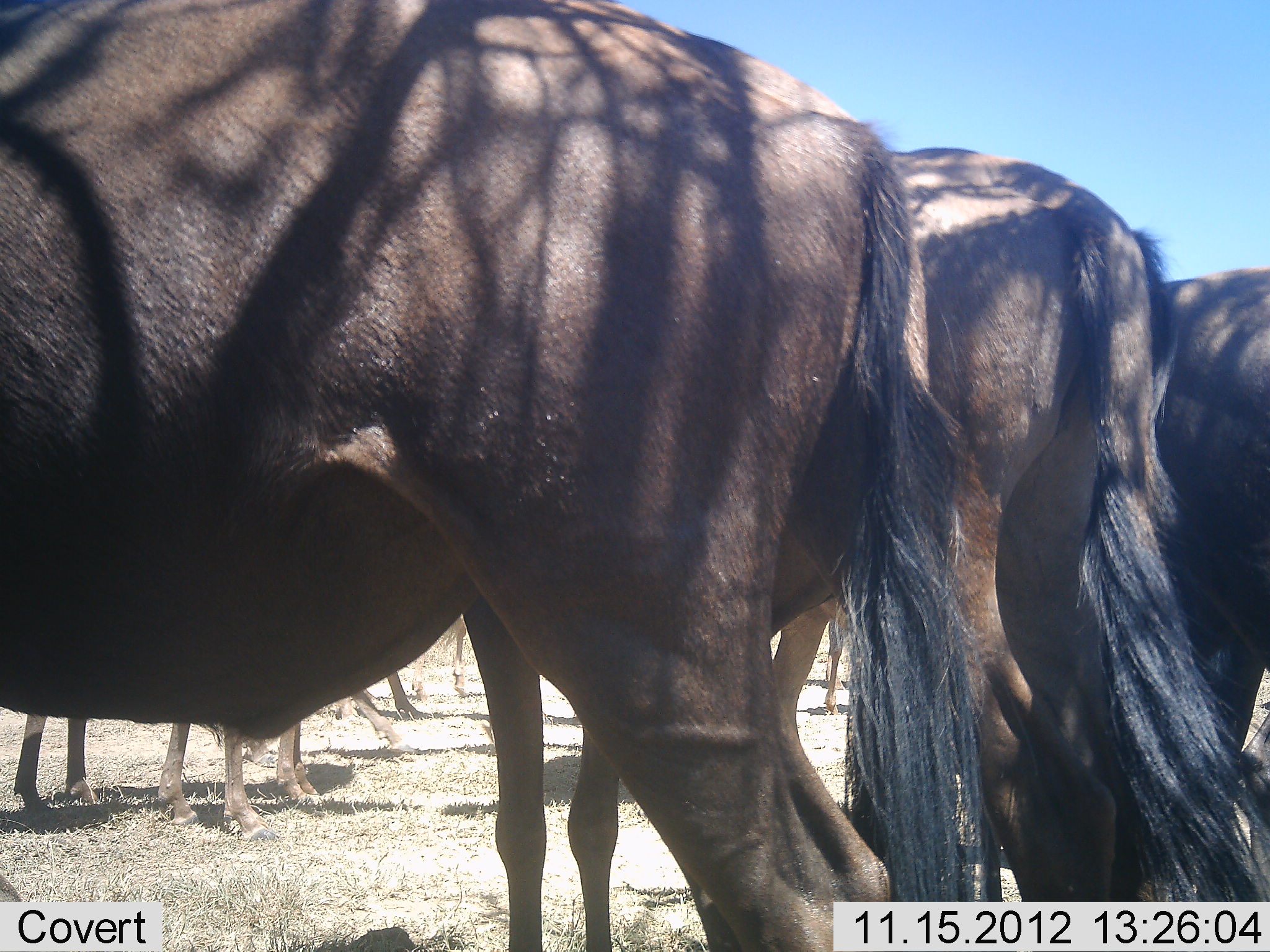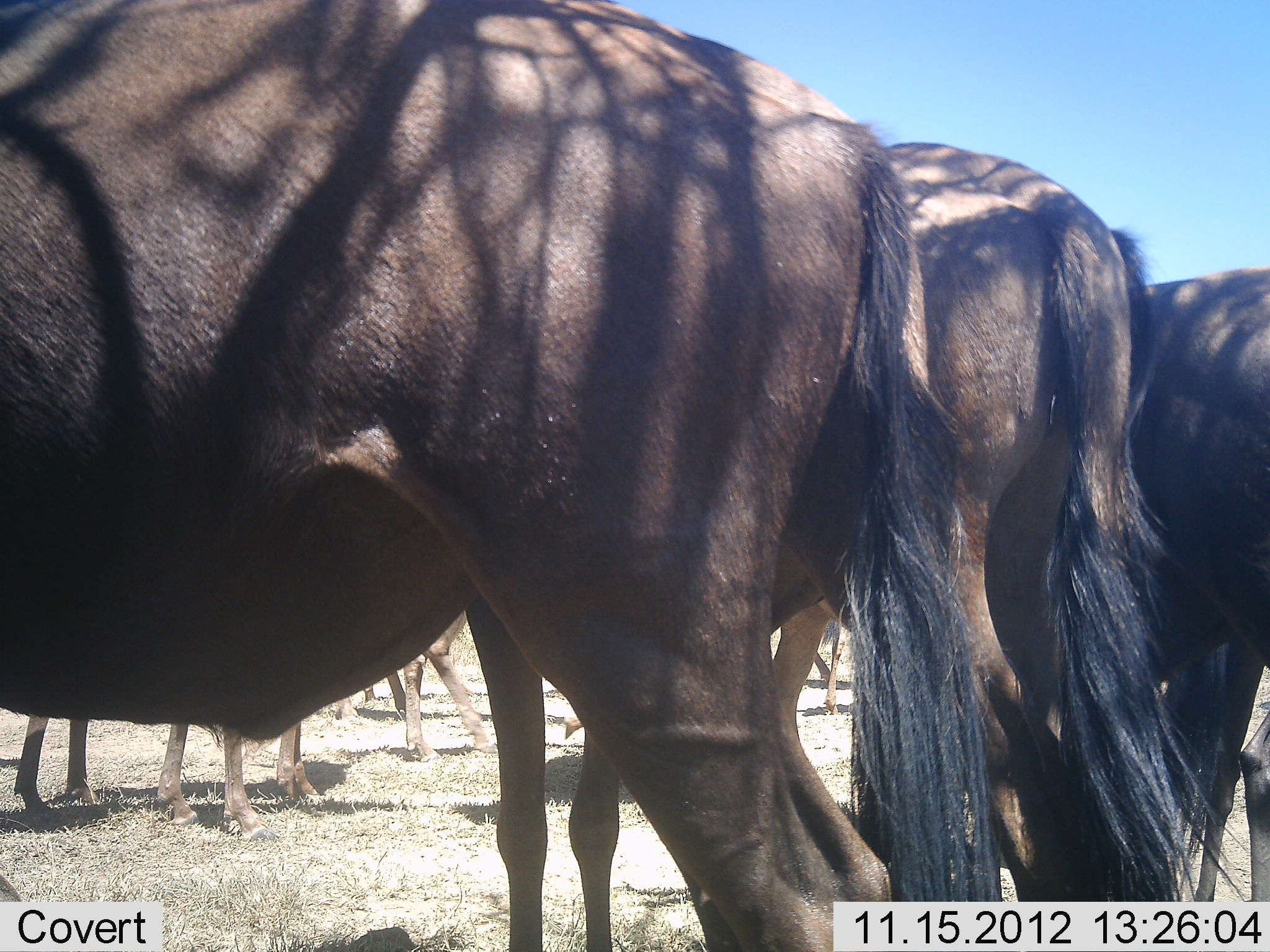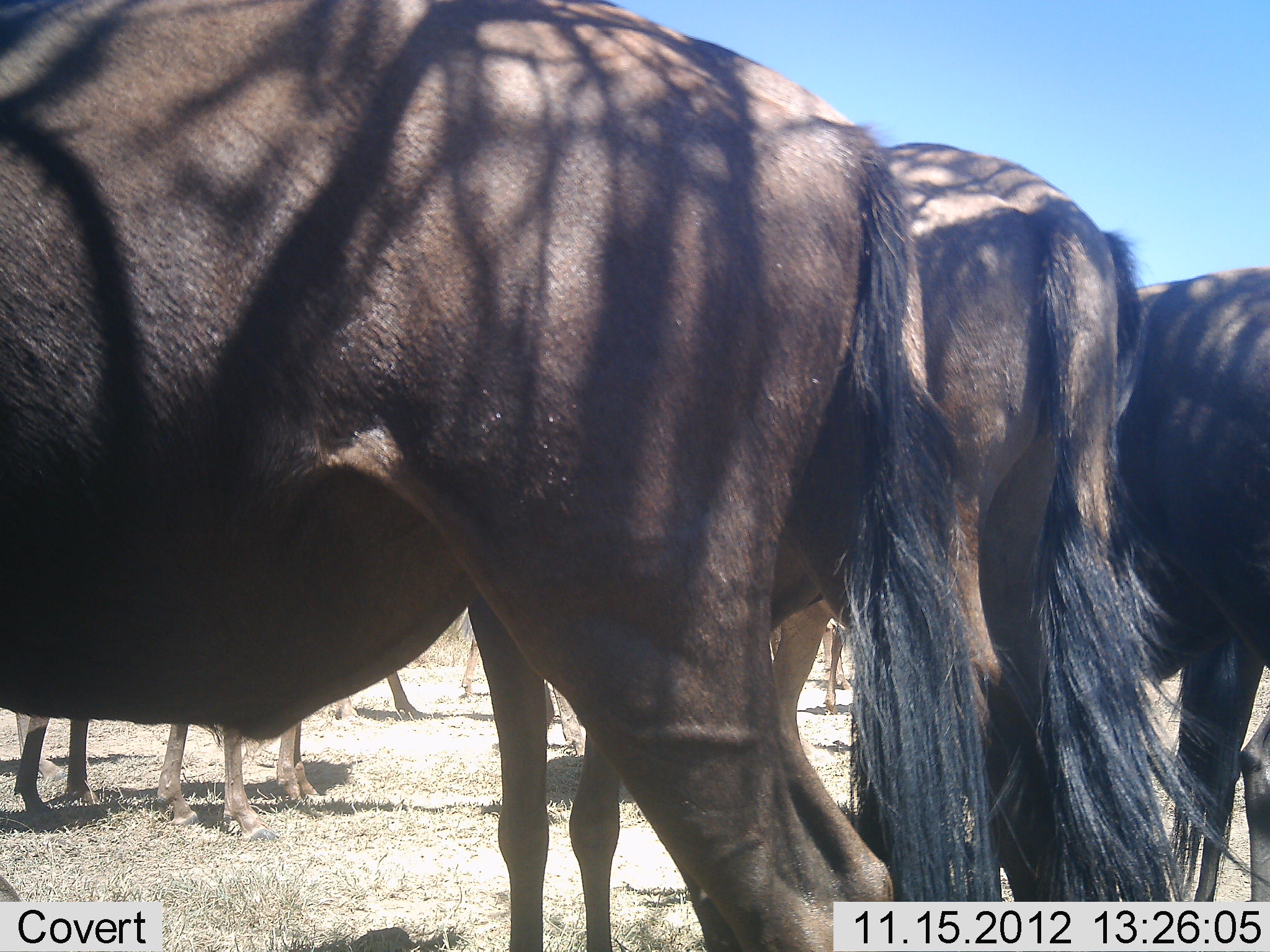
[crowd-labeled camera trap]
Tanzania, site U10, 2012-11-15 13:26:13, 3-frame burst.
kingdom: Animalia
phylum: Chordata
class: Mammalia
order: Artiodactyla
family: Bovidae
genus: Connochaetes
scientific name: Connochaetes taurinus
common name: blue wildebeest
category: wildebeest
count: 7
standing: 100%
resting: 0%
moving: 30%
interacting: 0%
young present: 0%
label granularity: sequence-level